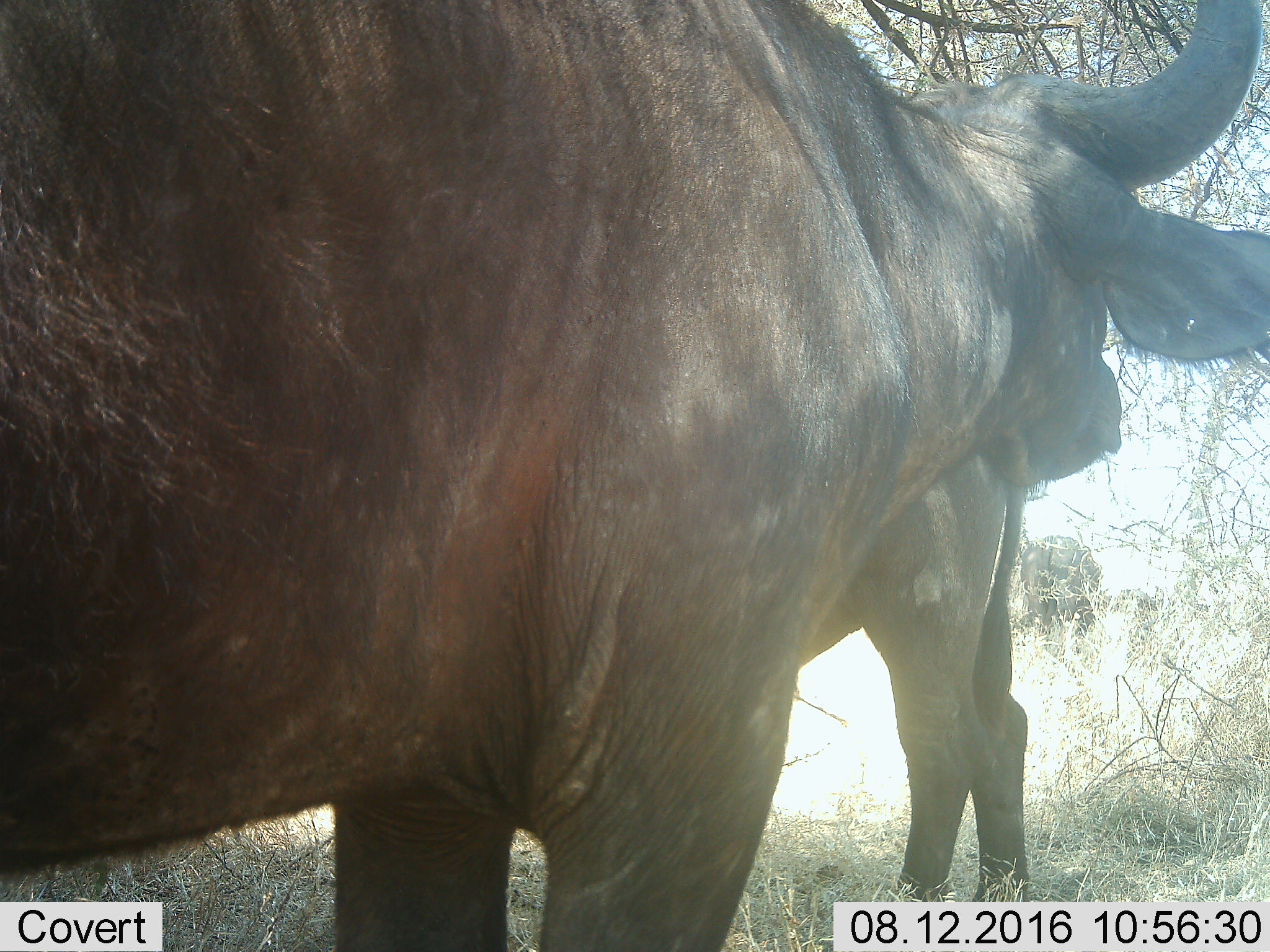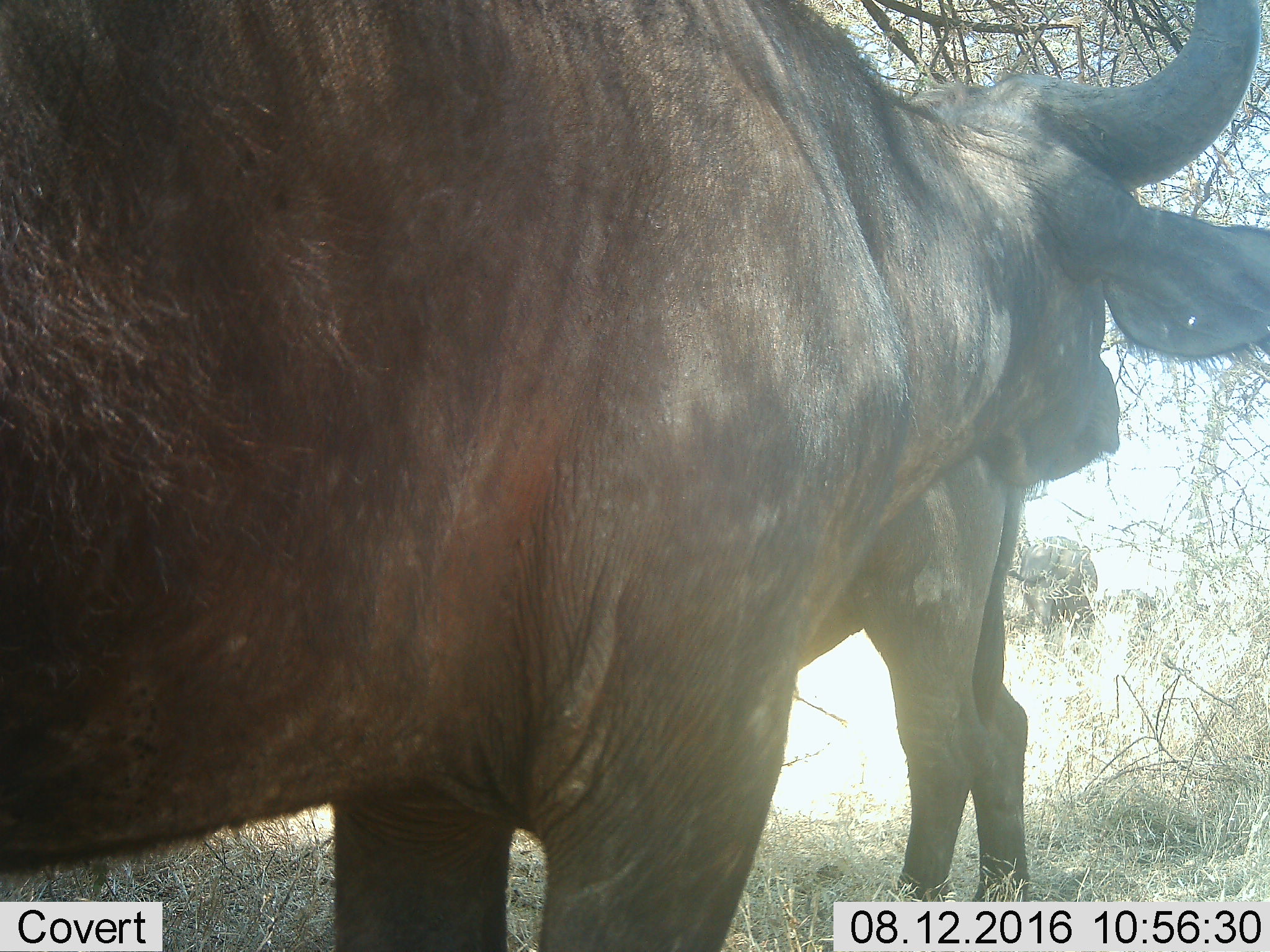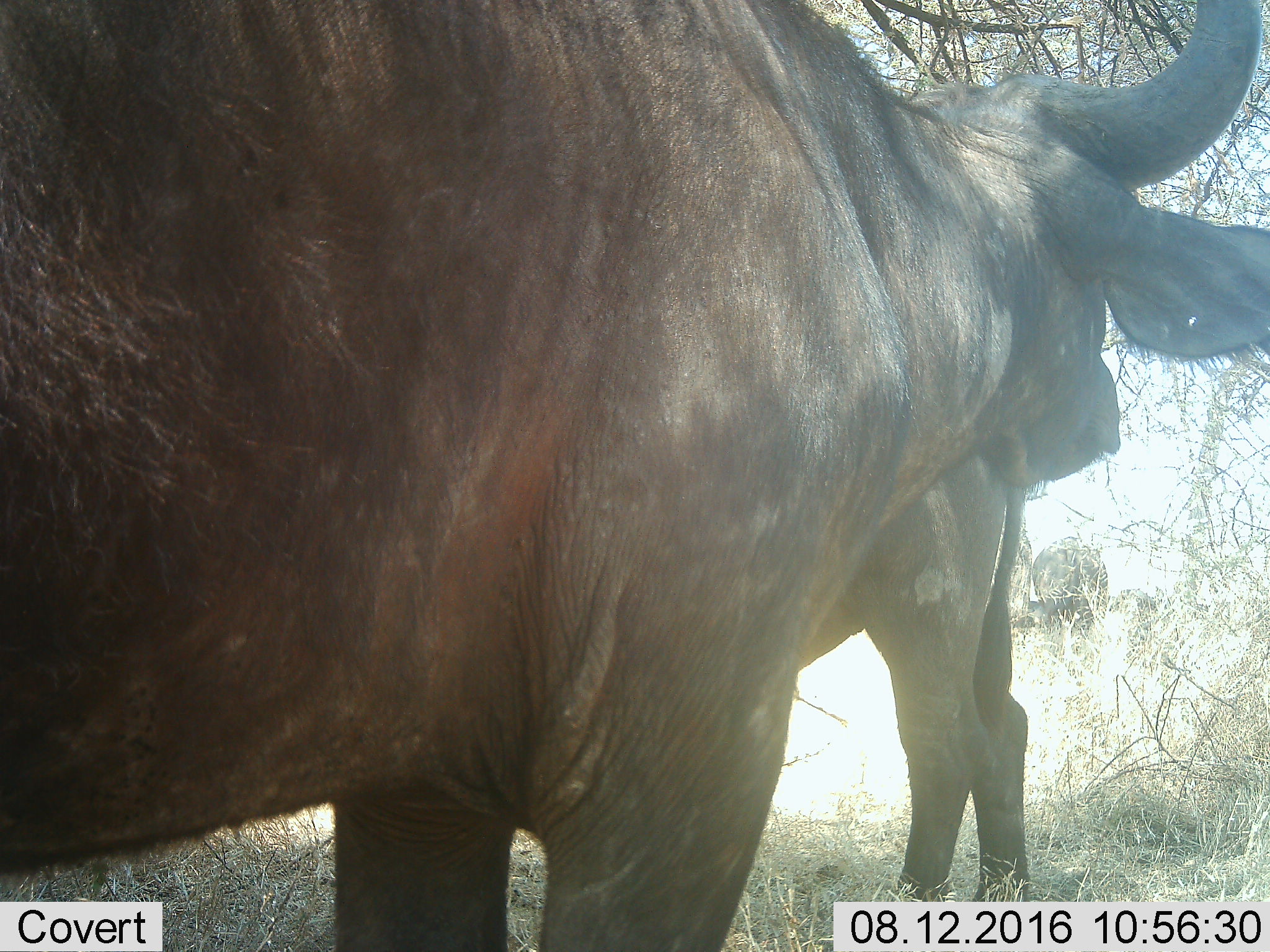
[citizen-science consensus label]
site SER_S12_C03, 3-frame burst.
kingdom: Animalia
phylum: Chordata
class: Mammalia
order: Artiodactyla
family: Bovidae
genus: Syncerus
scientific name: Syncerus caffer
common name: african buffalo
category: buffalo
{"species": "buffalo (african buffalo) (Syncerus caffer)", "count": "3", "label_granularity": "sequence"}